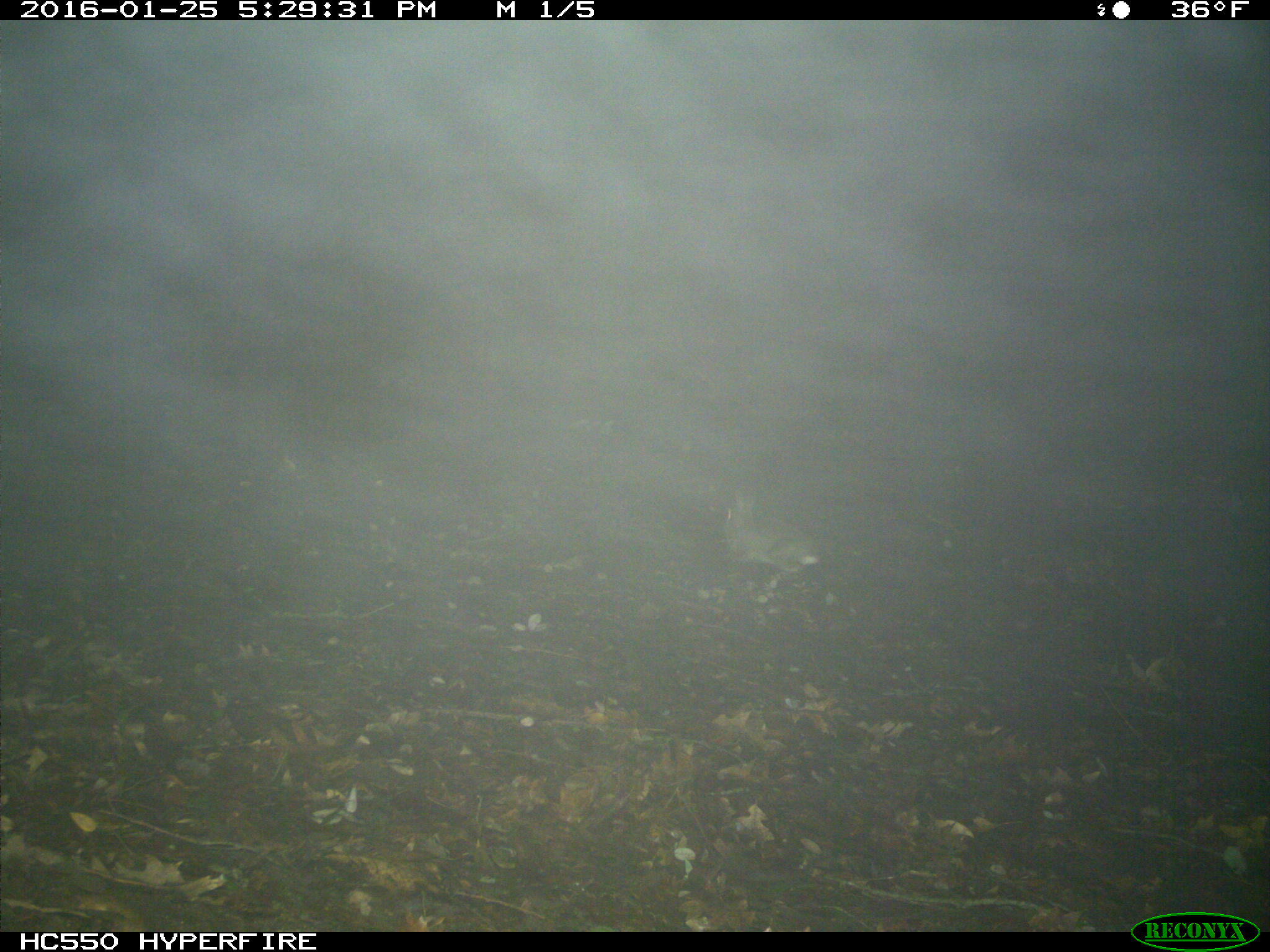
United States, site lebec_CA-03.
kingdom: Animalia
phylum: Chordata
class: Mammalia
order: Lagomorpha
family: Leporidae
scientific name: Leporidae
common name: rabbits and hares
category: unidentified rabbit